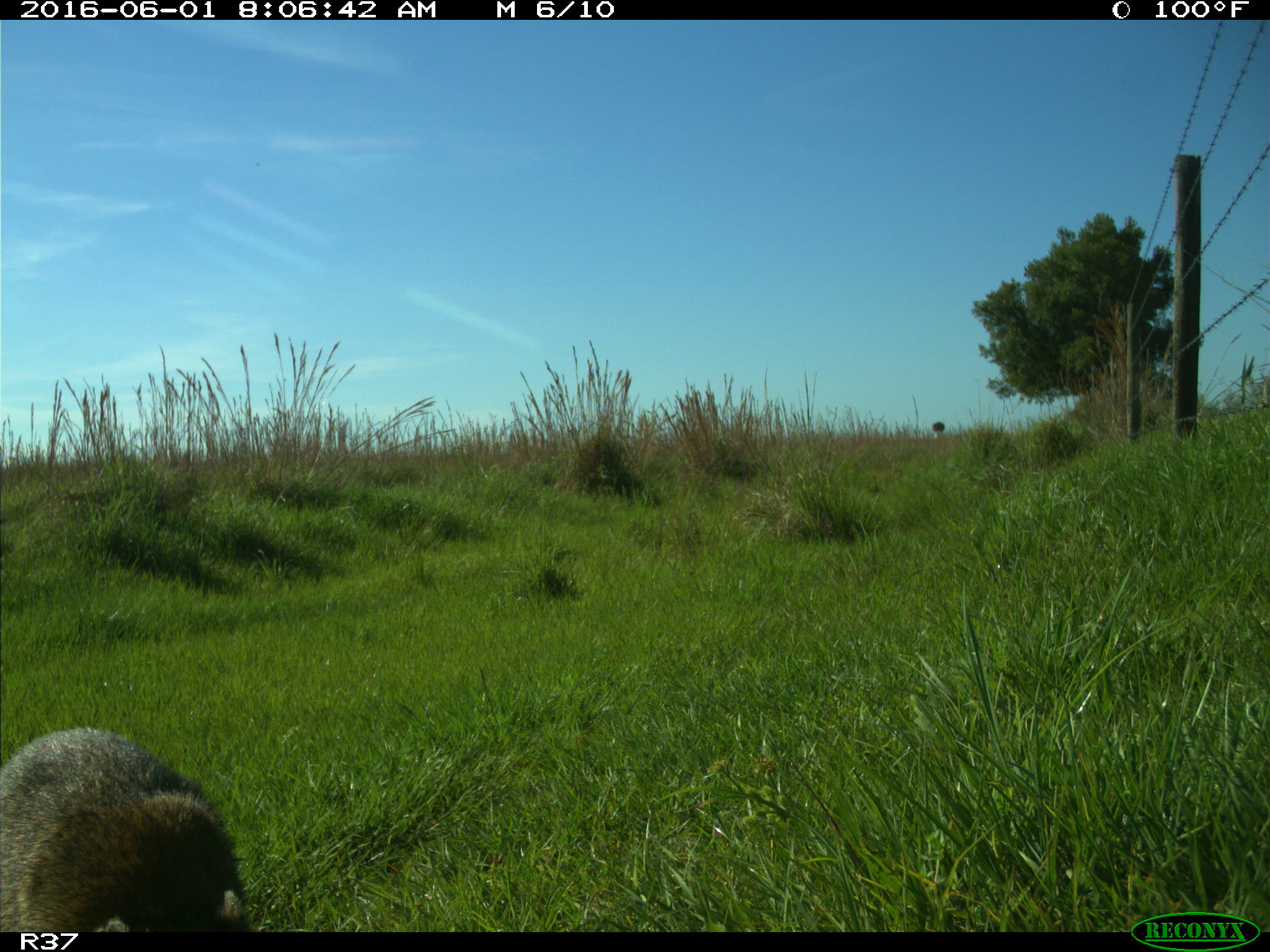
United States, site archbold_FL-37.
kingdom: Animalia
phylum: Chordata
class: Mammalia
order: Carnivora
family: Procyonidae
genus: Procyon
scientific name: Procyon lotor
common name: common raccoon